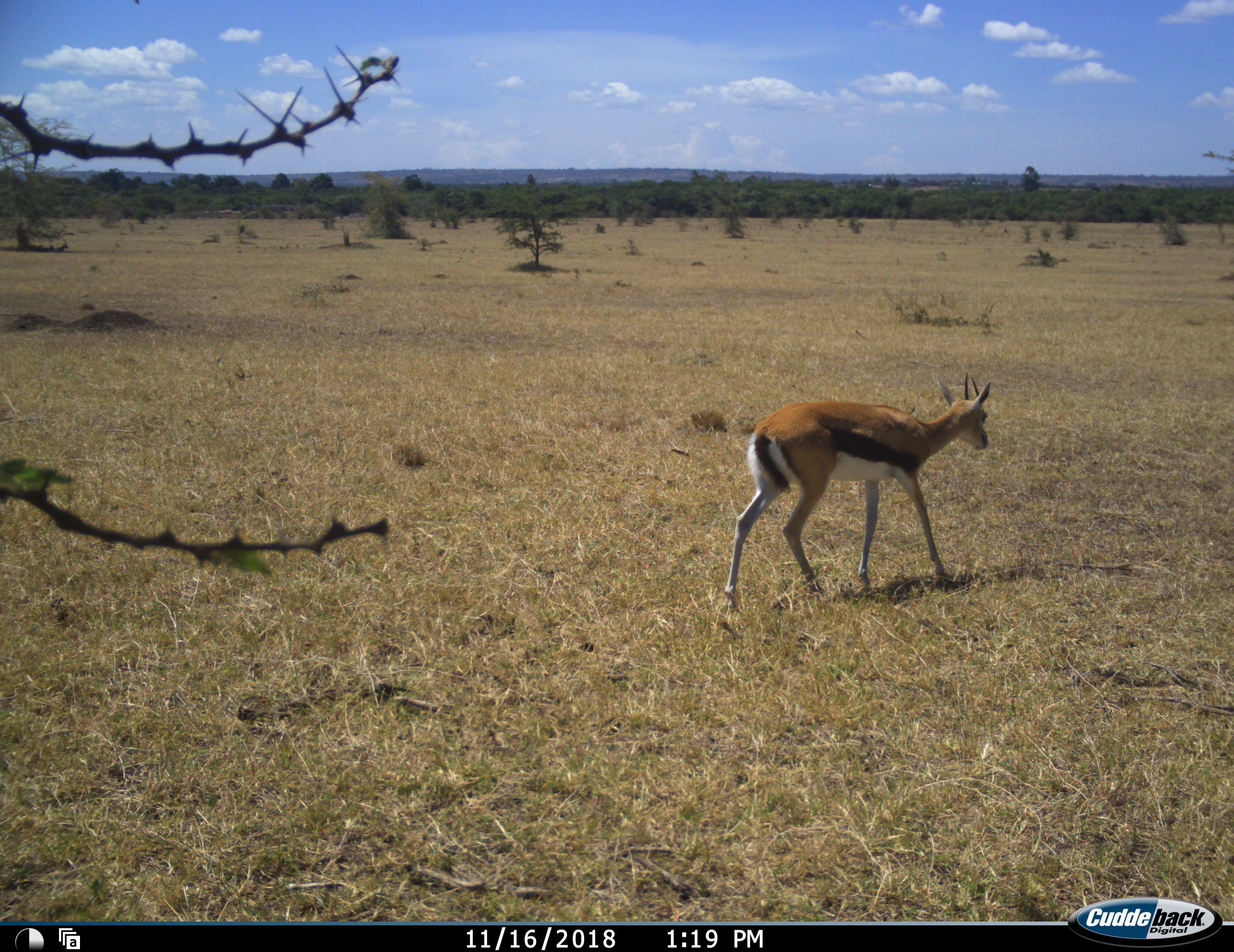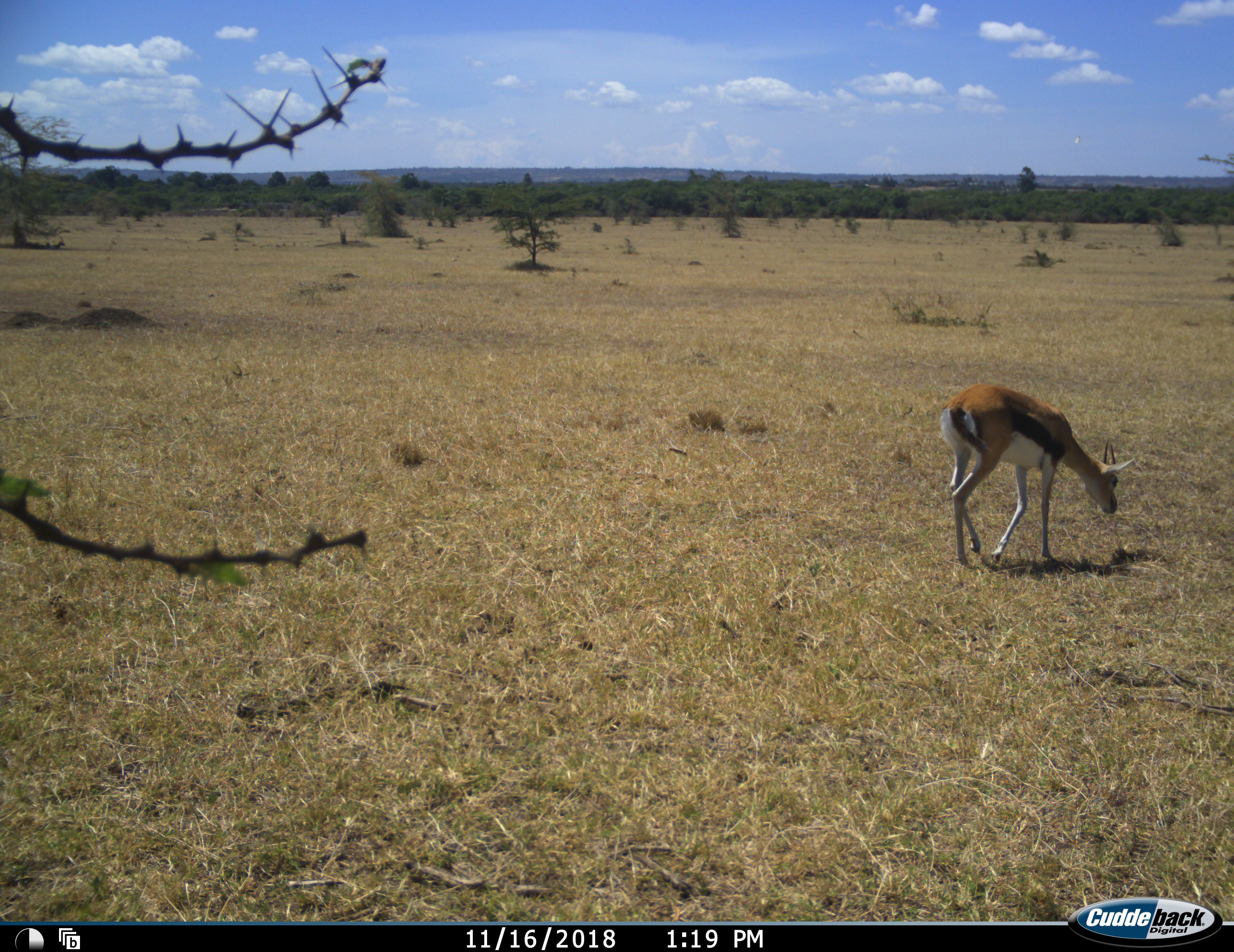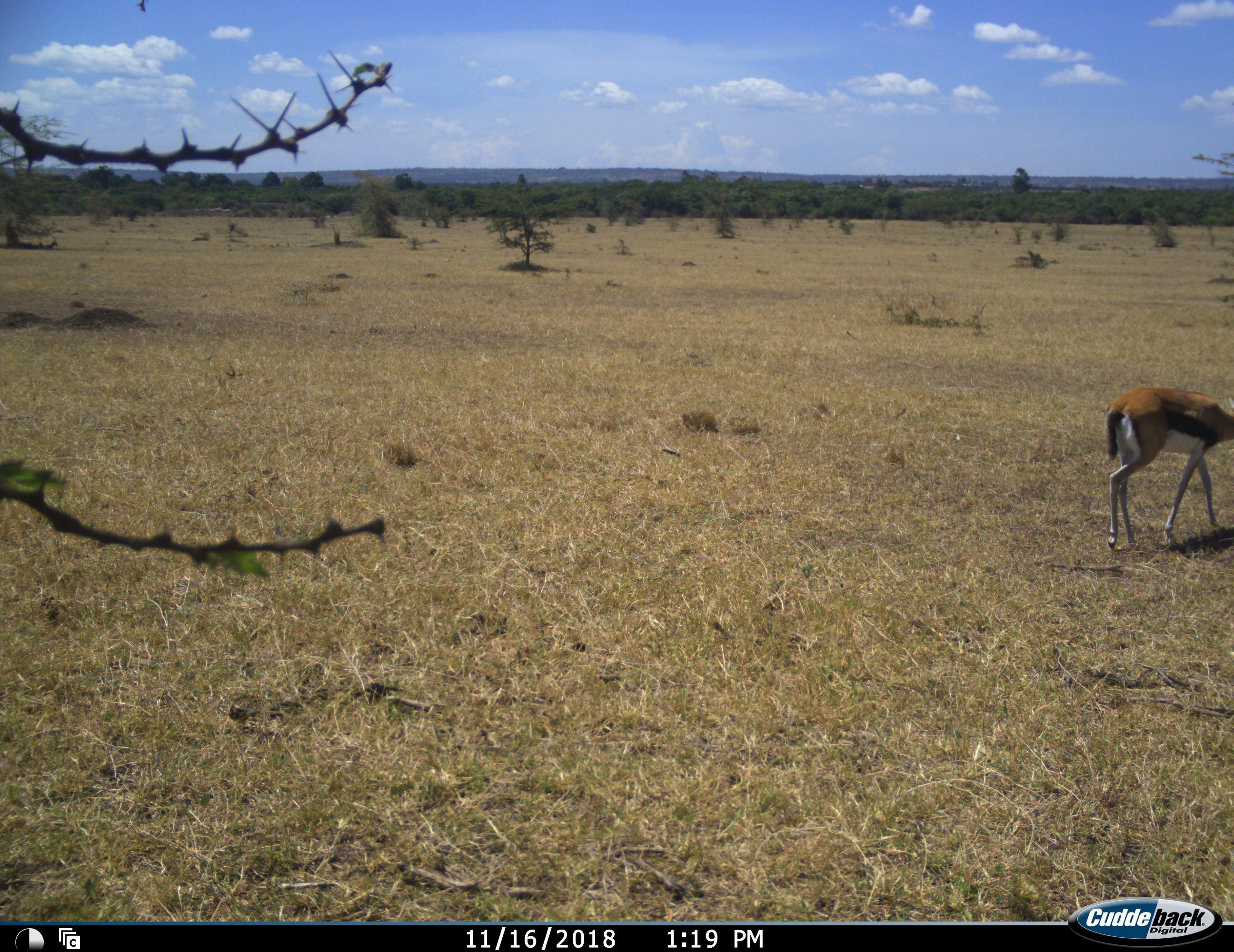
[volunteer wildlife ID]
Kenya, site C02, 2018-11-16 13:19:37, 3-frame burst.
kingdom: Animalia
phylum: Chordata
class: Mammalia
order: Artiodactyla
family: Bovidae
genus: Eudorcas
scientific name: Eudorcas thomsonii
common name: thomson's gazelle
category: gazellethomsons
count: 1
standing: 10%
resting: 0%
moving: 90%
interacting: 0%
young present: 10%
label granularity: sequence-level